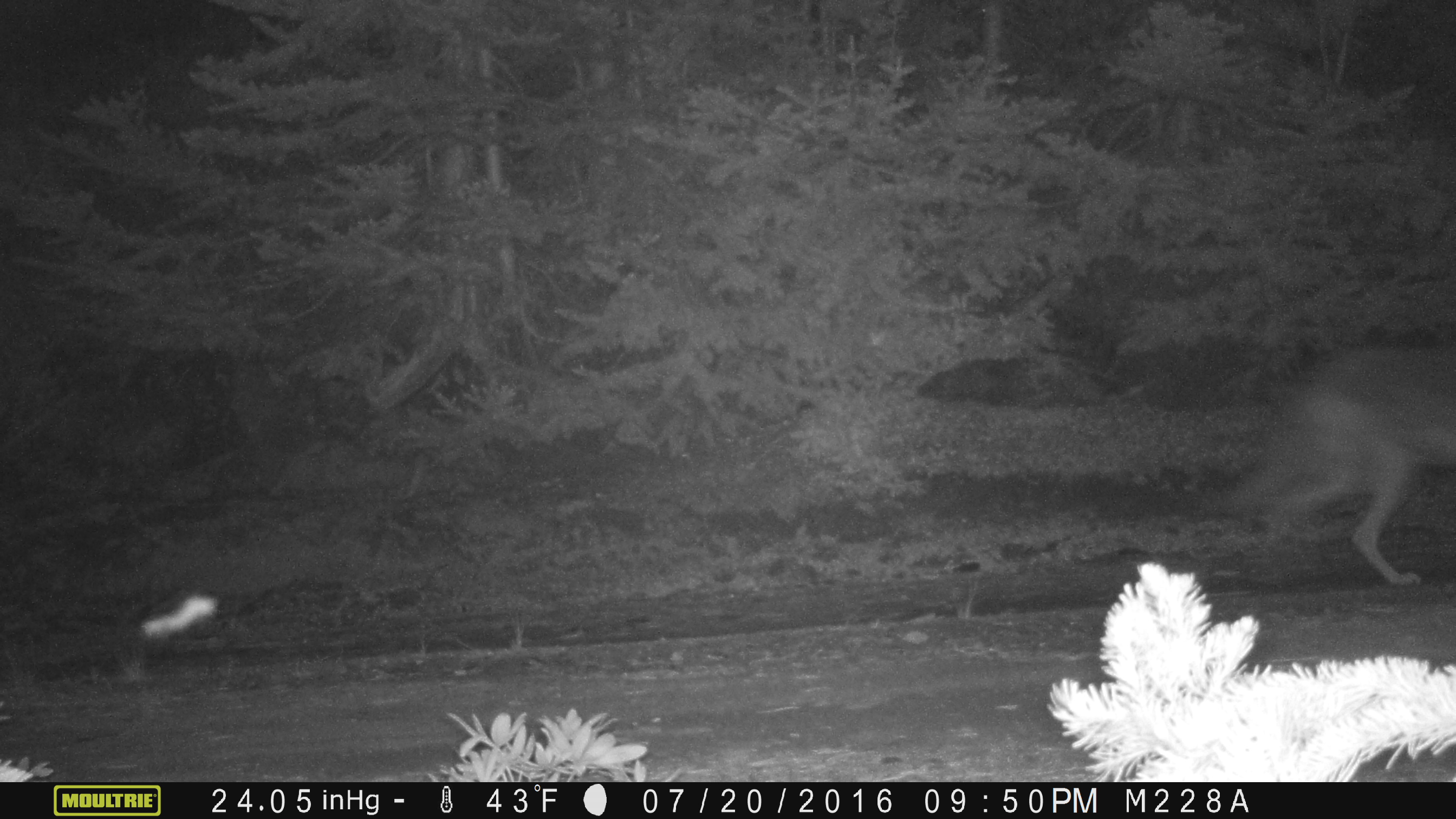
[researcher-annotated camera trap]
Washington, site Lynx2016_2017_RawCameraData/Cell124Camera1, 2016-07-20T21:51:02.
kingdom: Animalia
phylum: Chordata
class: Mammalia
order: Carnivora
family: Canidae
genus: Canis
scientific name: Canis latrans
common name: coyote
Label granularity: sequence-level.